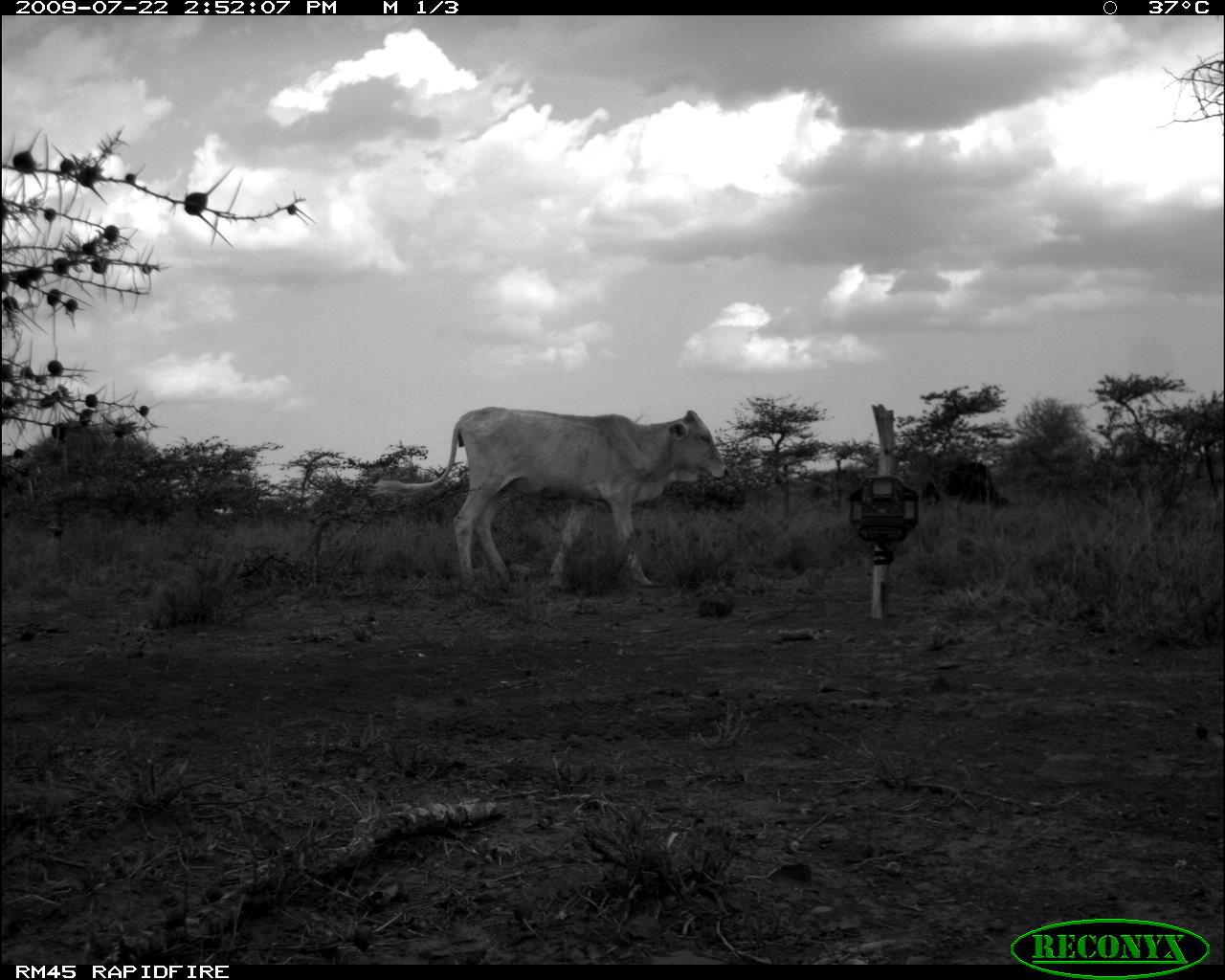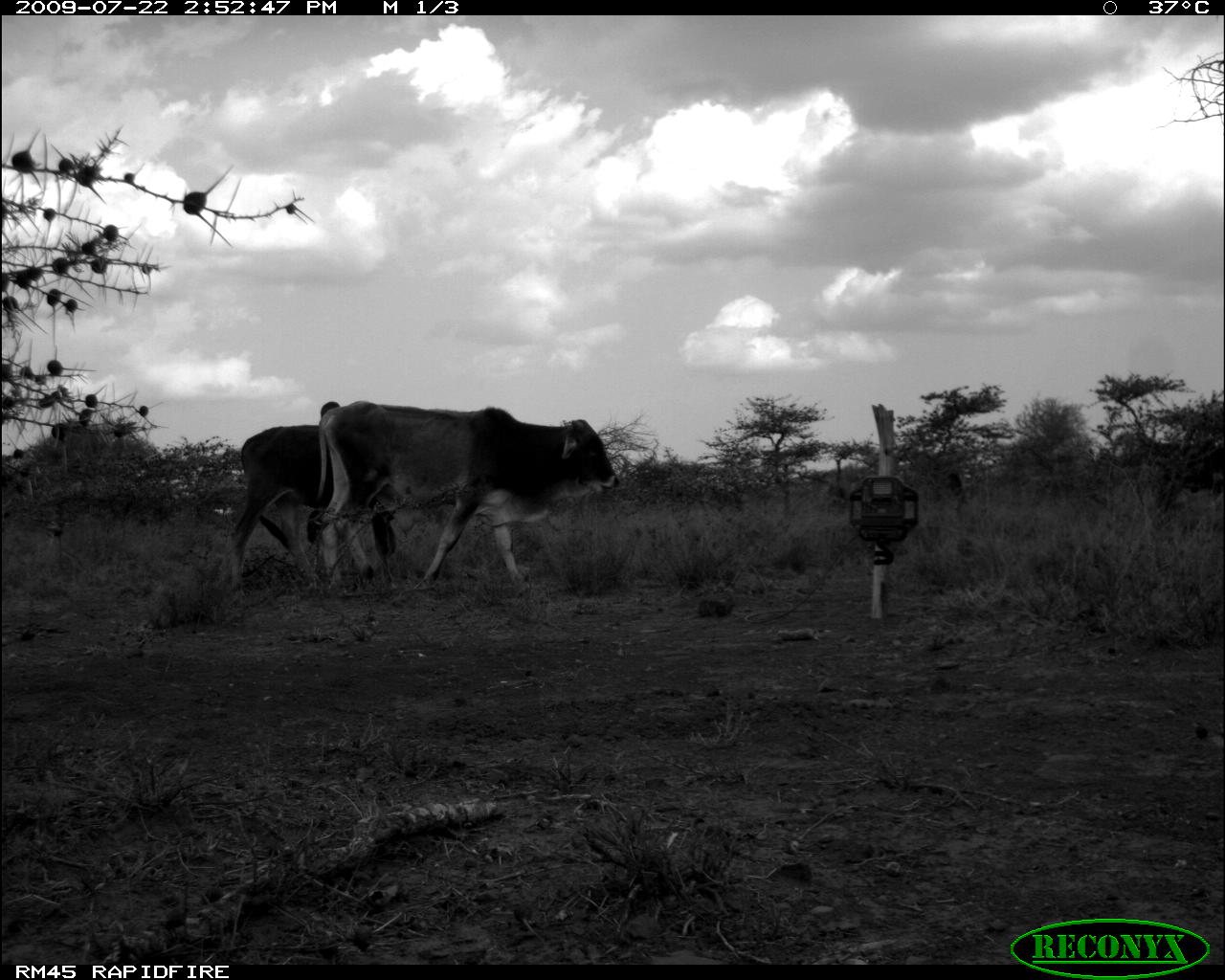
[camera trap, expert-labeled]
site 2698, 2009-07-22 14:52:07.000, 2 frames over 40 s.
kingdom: Animalia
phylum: Chordata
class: Mammalia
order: Artiodactyla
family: Bovidae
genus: Bos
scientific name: Bos taurus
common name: domestic cattle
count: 3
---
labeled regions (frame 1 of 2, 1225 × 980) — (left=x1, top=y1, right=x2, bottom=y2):
bos taurus: (left=364, top=405, right=730, bottom=590); (left=913, top=457, right=1011, bottom=515)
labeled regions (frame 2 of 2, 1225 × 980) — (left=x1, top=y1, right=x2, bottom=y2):
bos taurus: (left=305, top=400, right=620, bottom=592); (left=227, top=401, right=401, bottom=600); (left=1128, top=433, right=1225, bottom=513)